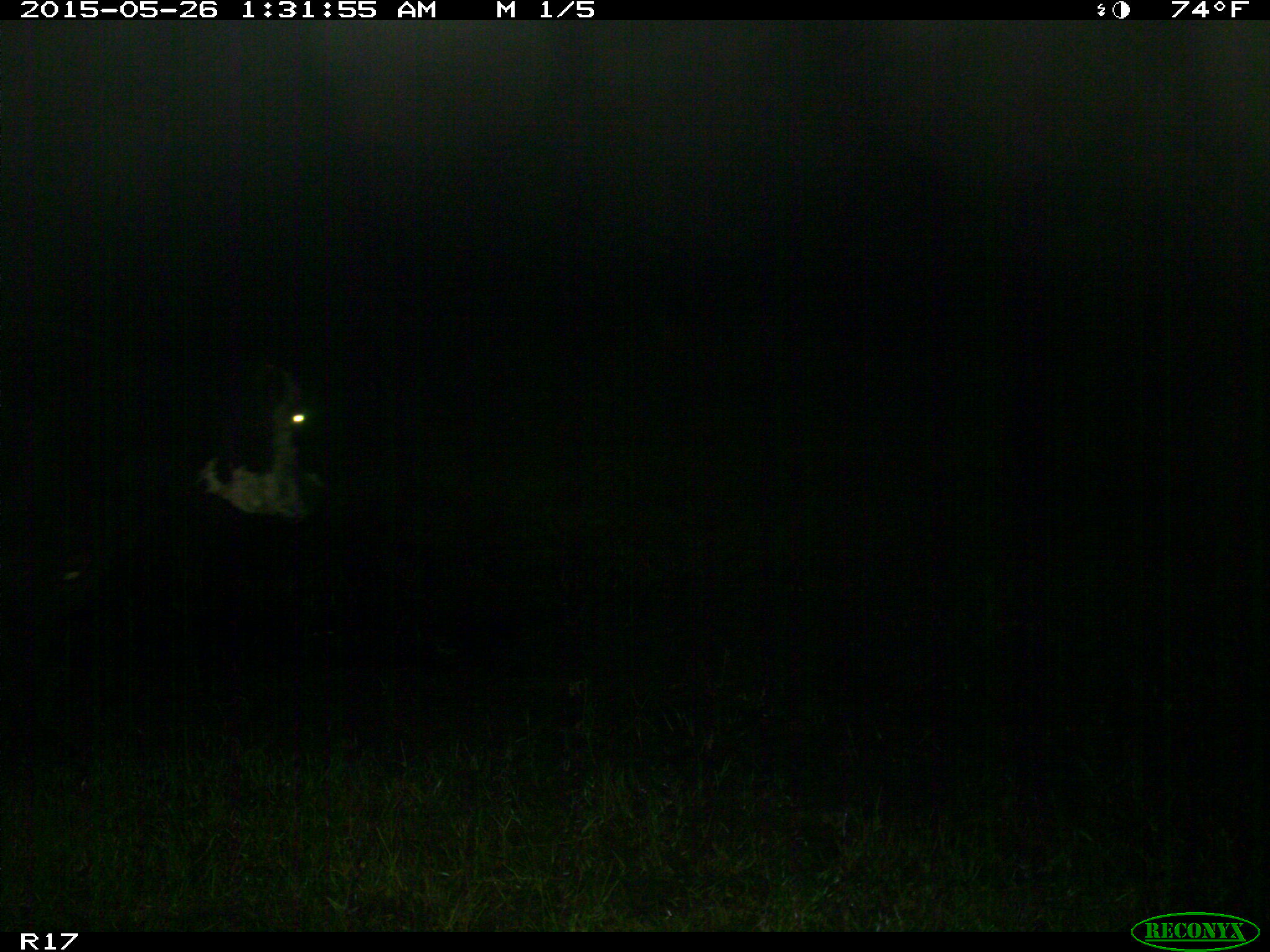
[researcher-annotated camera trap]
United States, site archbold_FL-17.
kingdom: Animalia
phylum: Chordata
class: Mammalia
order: Artiodactyla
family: Bovidae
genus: Bos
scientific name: Bos taurus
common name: domestic cow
Bos taurus (domestic cow).